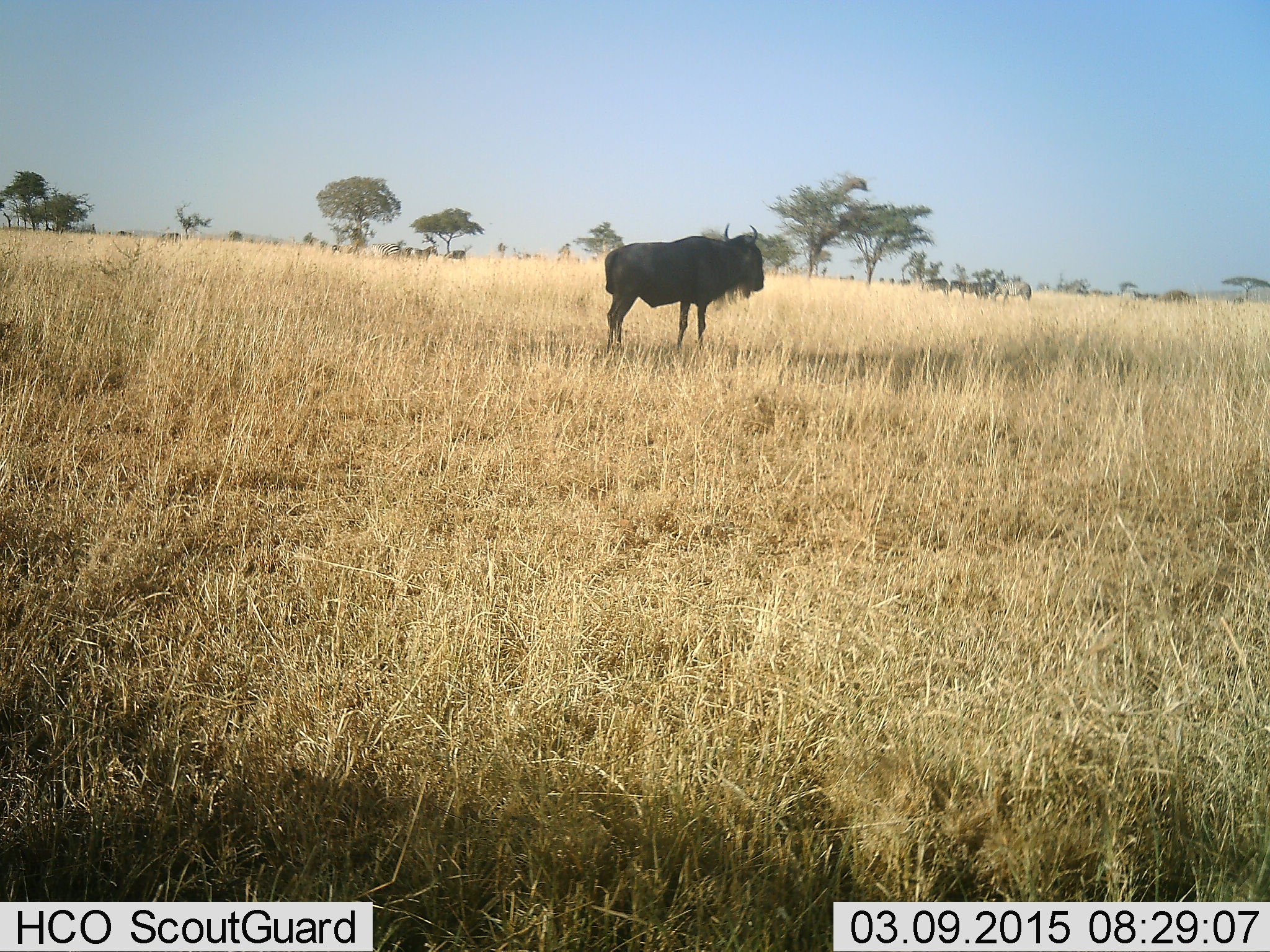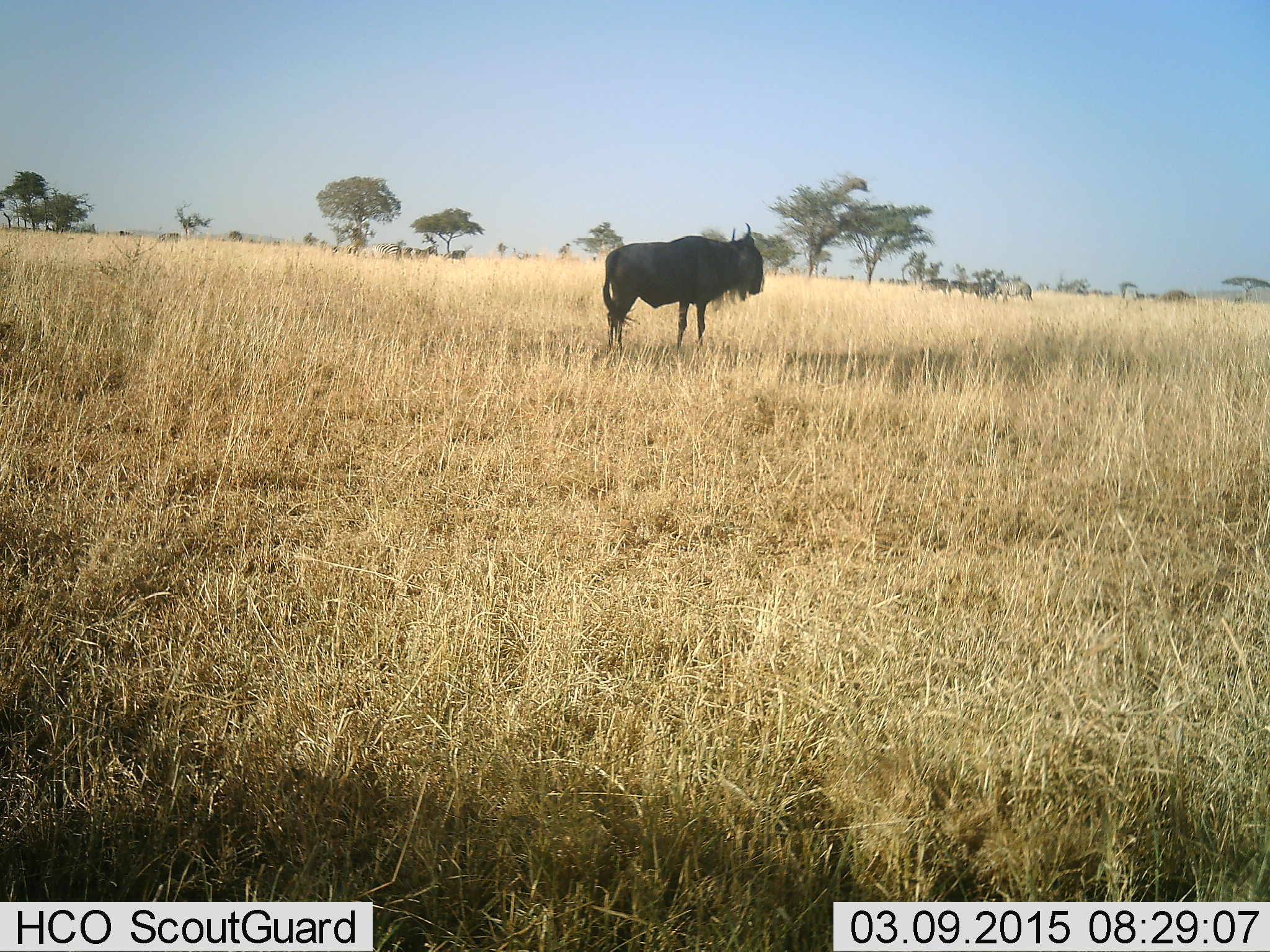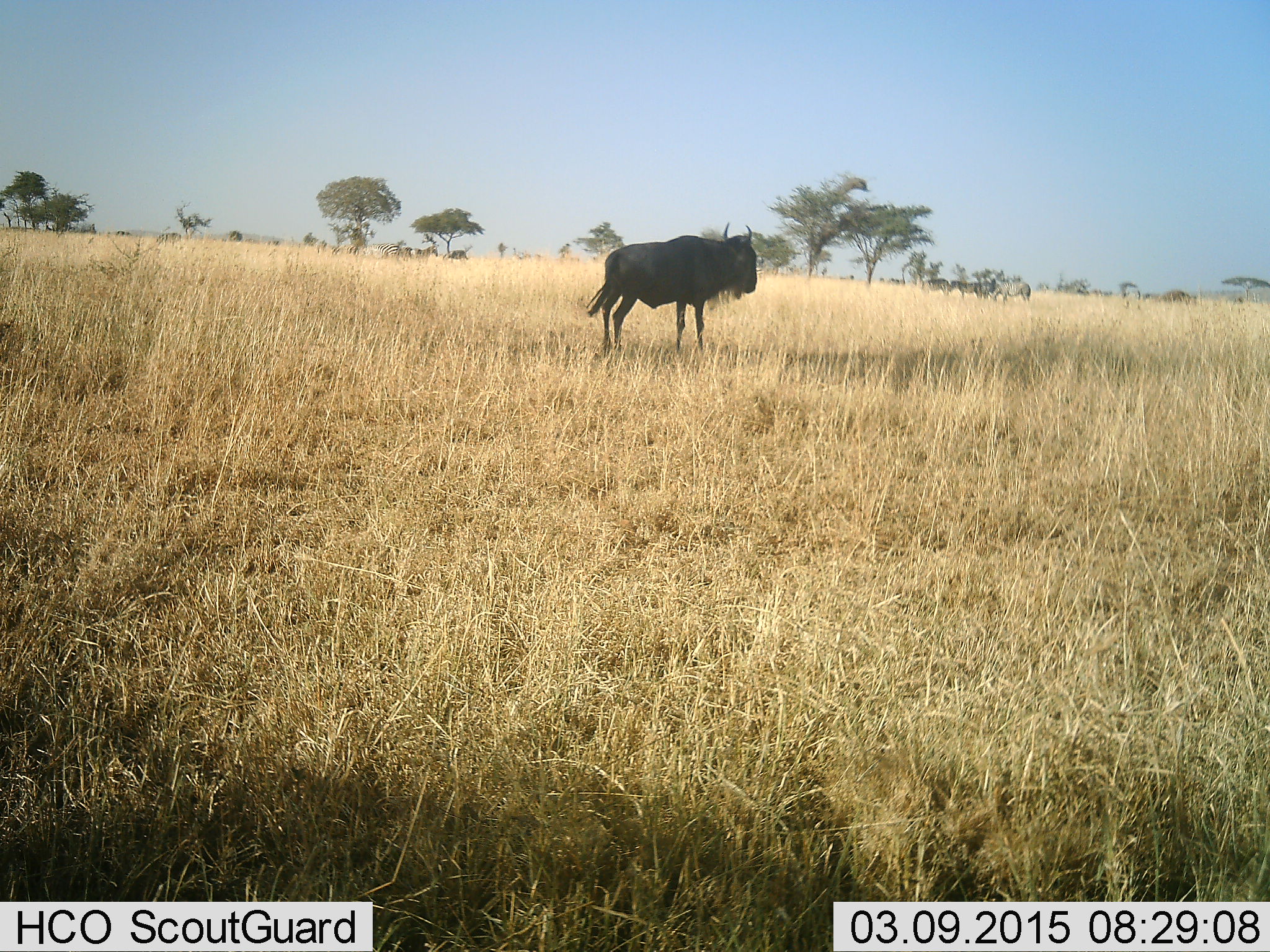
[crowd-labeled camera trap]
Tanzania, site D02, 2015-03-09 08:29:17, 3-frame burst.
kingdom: Animalia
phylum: Chordata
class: Mammalia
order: Artiodactyla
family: Bovidae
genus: Connochaetes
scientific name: Connochaetes taurinus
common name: blue wildebeest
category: wildebeest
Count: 1.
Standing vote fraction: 100%.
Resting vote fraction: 0%.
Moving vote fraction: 0%.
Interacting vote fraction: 0%.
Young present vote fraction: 0%.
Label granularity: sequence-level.